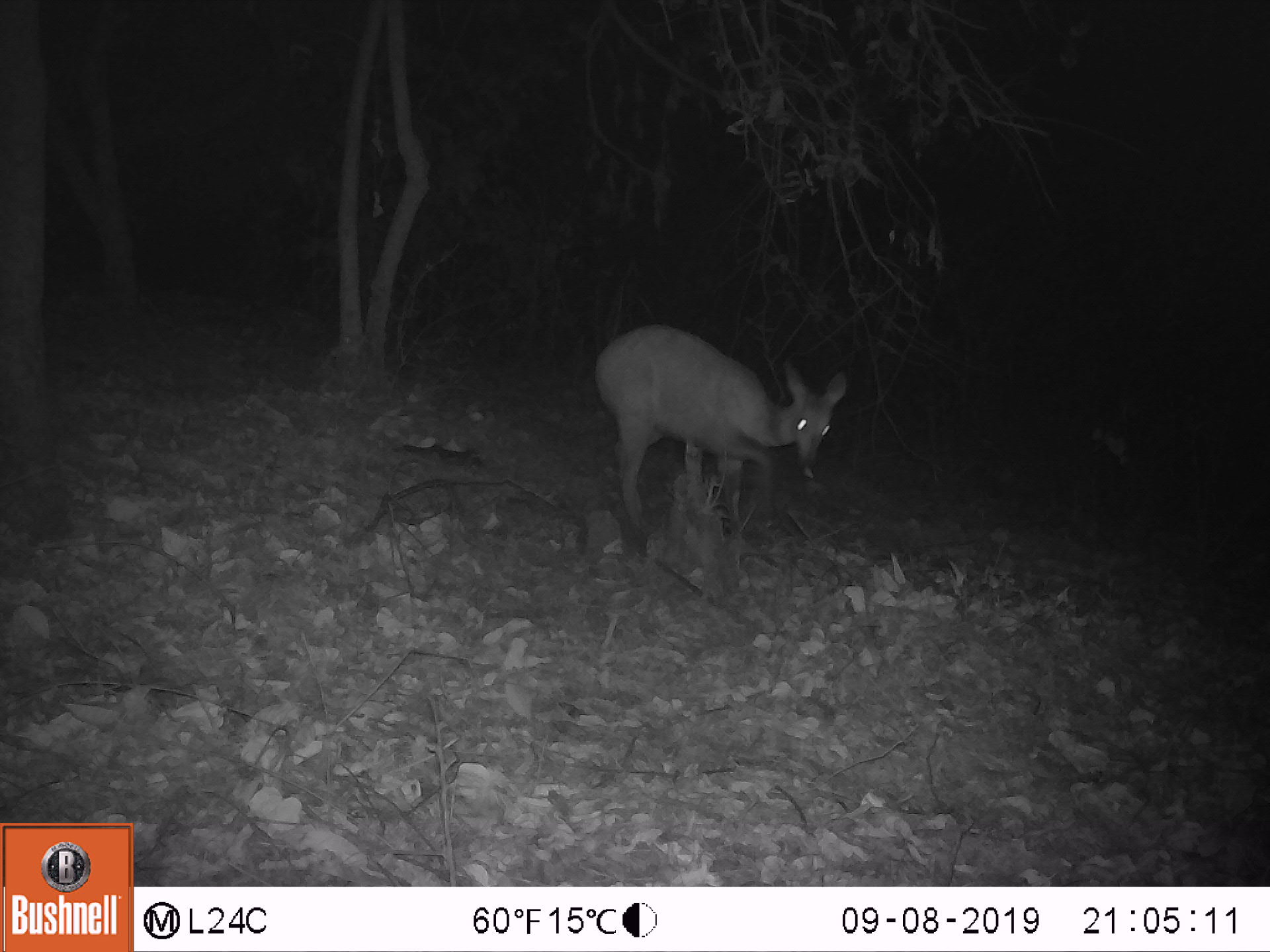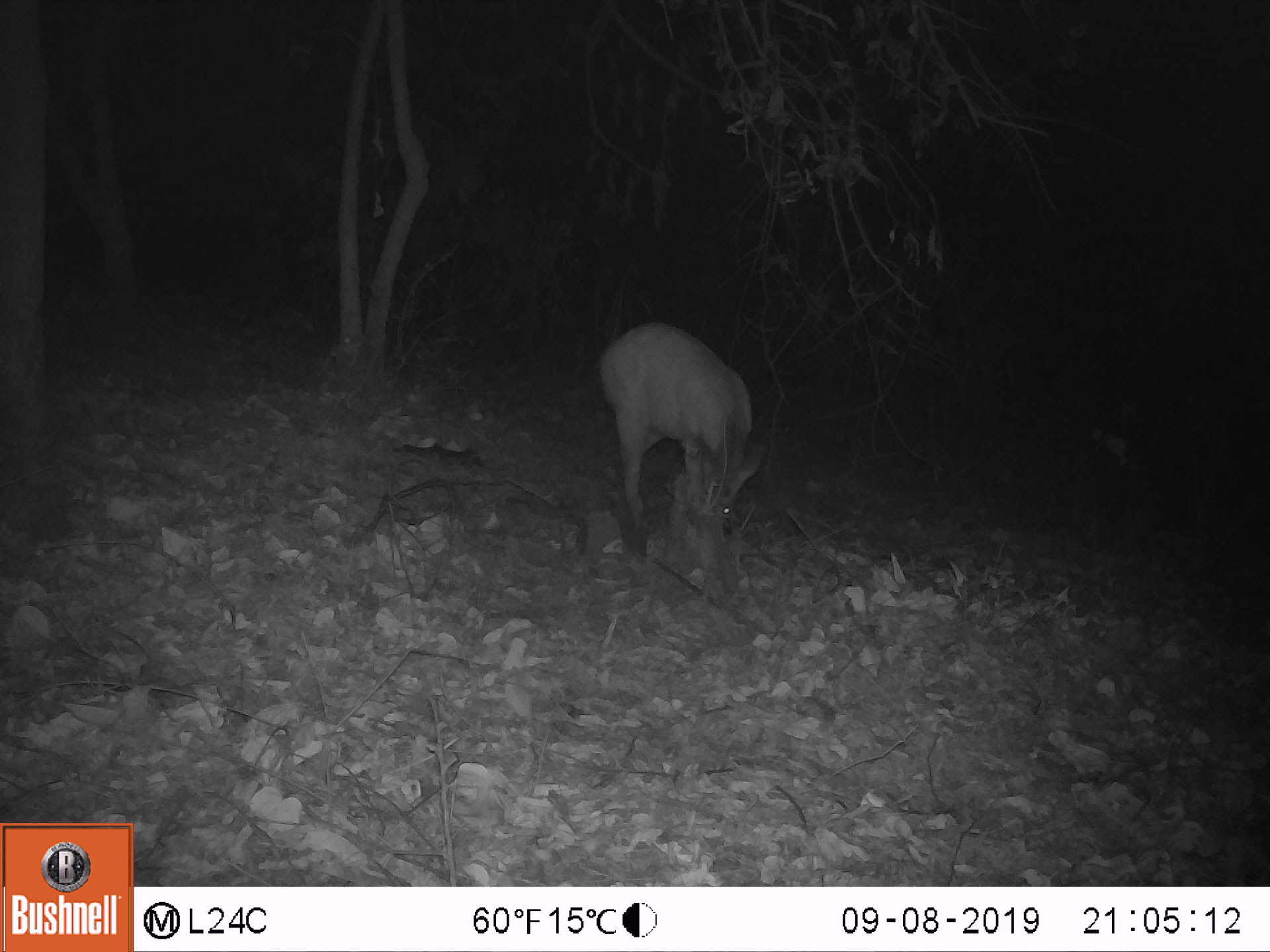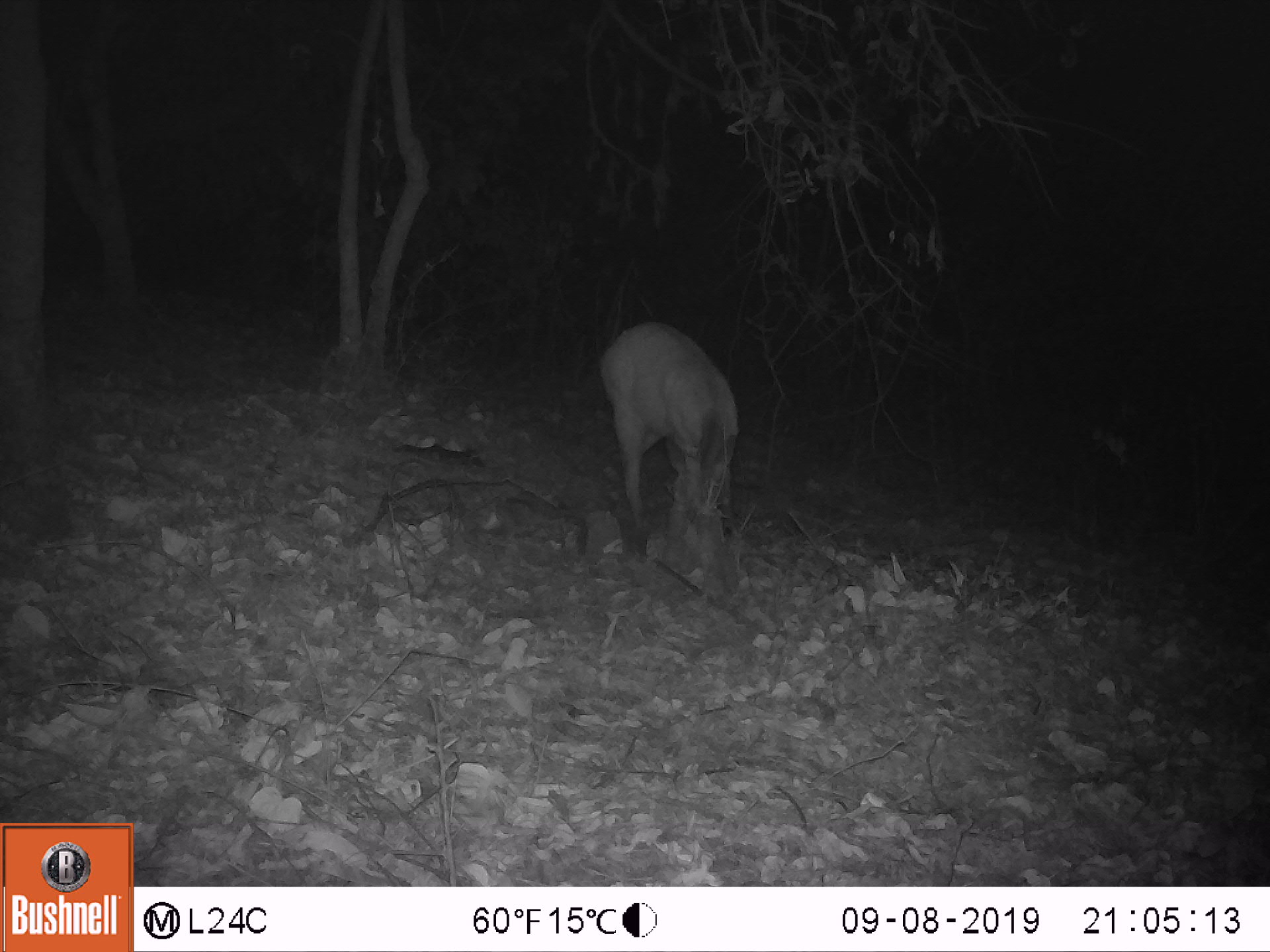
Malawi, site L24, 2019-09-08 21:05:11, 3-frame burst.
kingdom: Animalia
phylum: Chordata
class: Mammalia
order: Artiodactyla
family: Bovidae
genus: Tragelaphus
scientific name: Tragelaphus sylvaticus sylvaticus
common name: cape bushbuck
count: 1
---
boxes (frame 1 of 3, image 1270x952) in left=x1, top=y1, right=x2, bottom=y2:
cape bushbuck: left=580, top=317, right=853, bottom=560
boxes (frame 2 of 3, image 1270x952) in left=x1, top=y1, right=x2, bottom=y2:
cape bushbuck: left=598, top=309, right=767, bottom=550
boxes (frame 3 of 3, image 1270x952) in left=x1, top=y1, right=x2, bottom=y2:
cape bushbuck: left=593, top=319, right=745, bottom=547